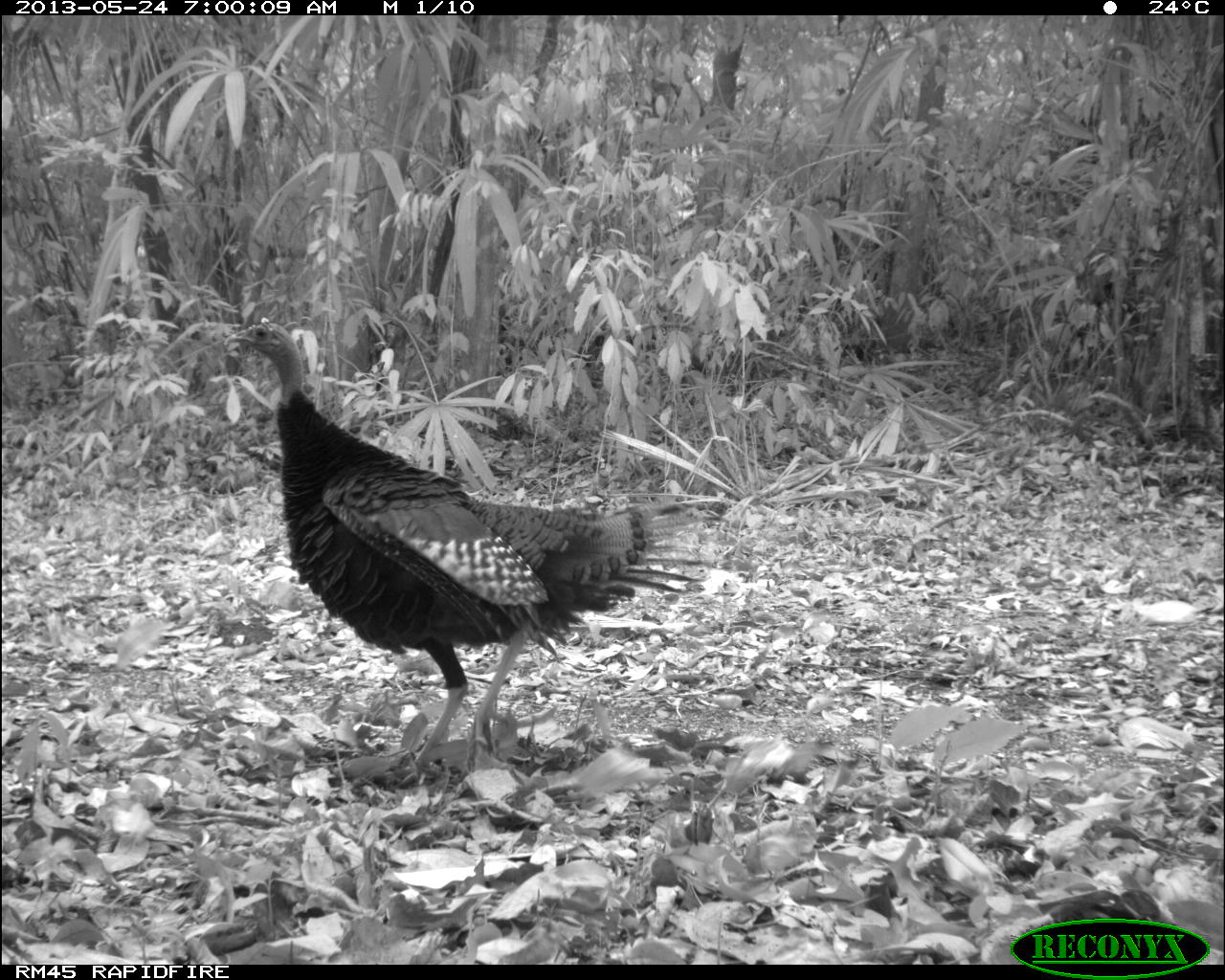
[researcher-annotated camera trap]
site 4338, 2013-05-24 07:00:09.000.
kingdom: Animalia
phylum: Chordata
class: Aves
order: Galliformes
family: Phasianidae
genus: Meleagris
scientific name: Meleagris ocellata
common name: ocellated turkey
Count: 1.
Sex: female.